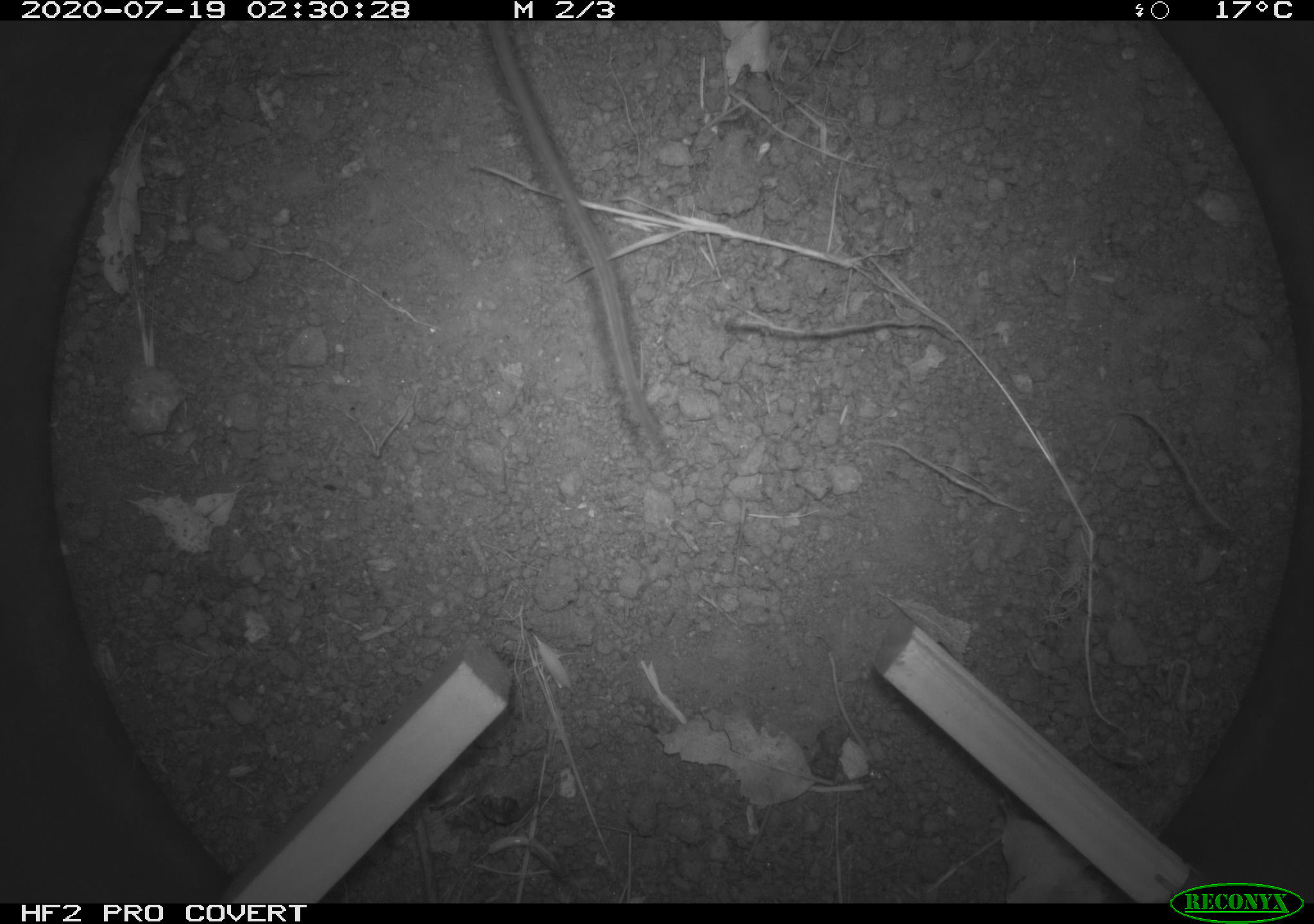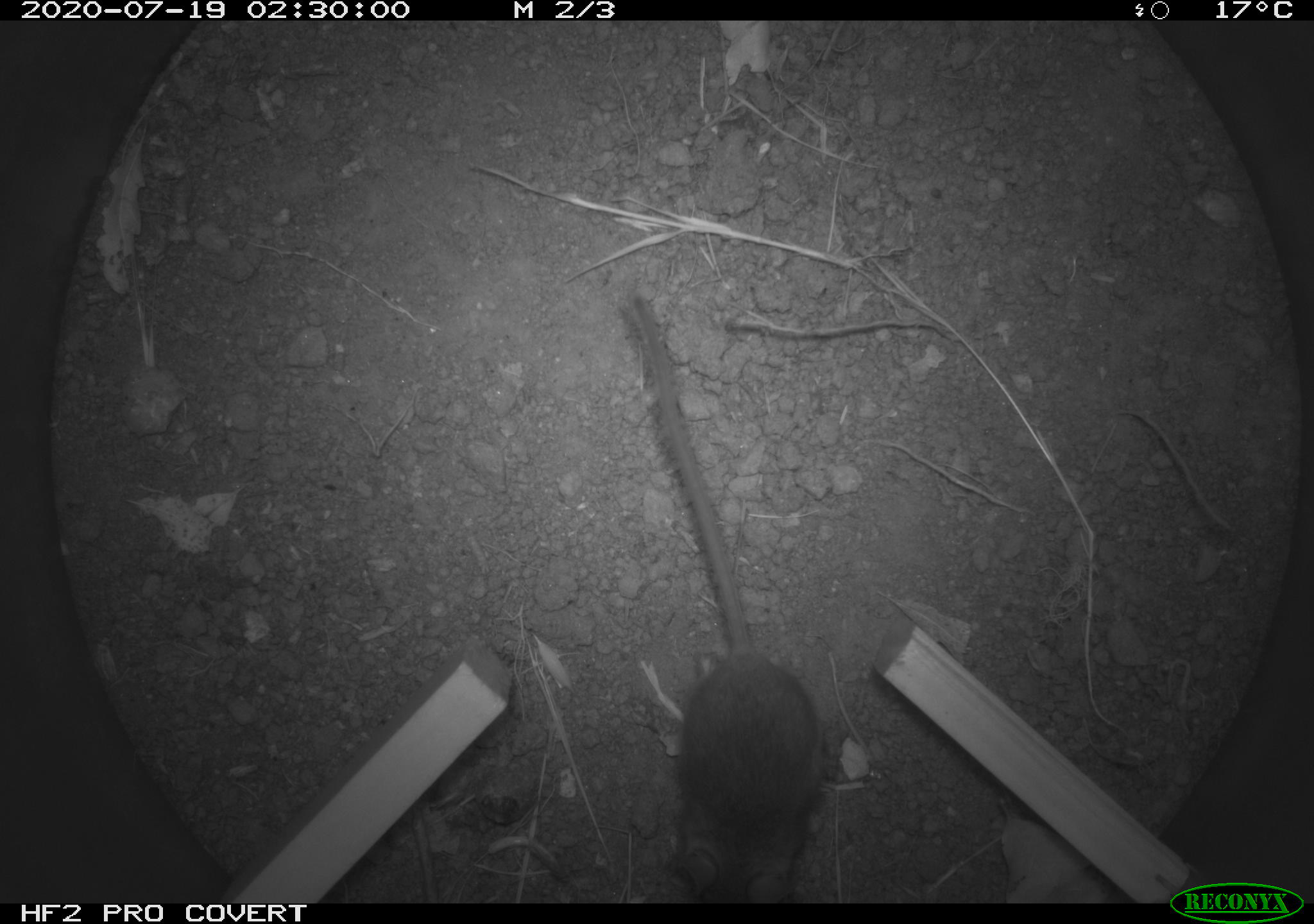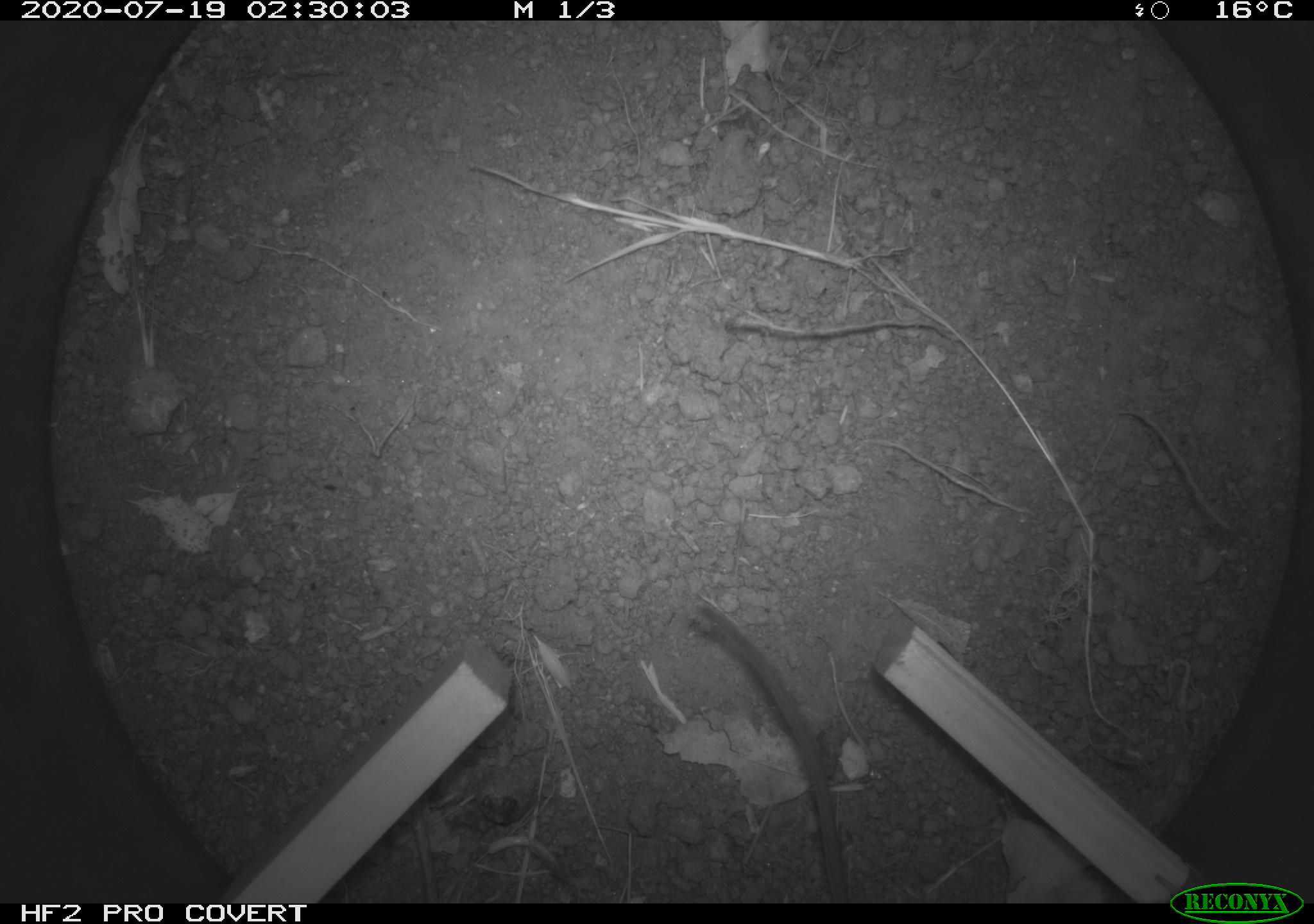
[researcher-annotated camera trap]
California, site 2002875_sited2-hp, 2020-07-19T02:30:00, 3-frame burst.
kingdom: Animalia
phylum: Chordata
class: Mammalia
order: Rodentia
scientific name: Rodentia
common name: rodent